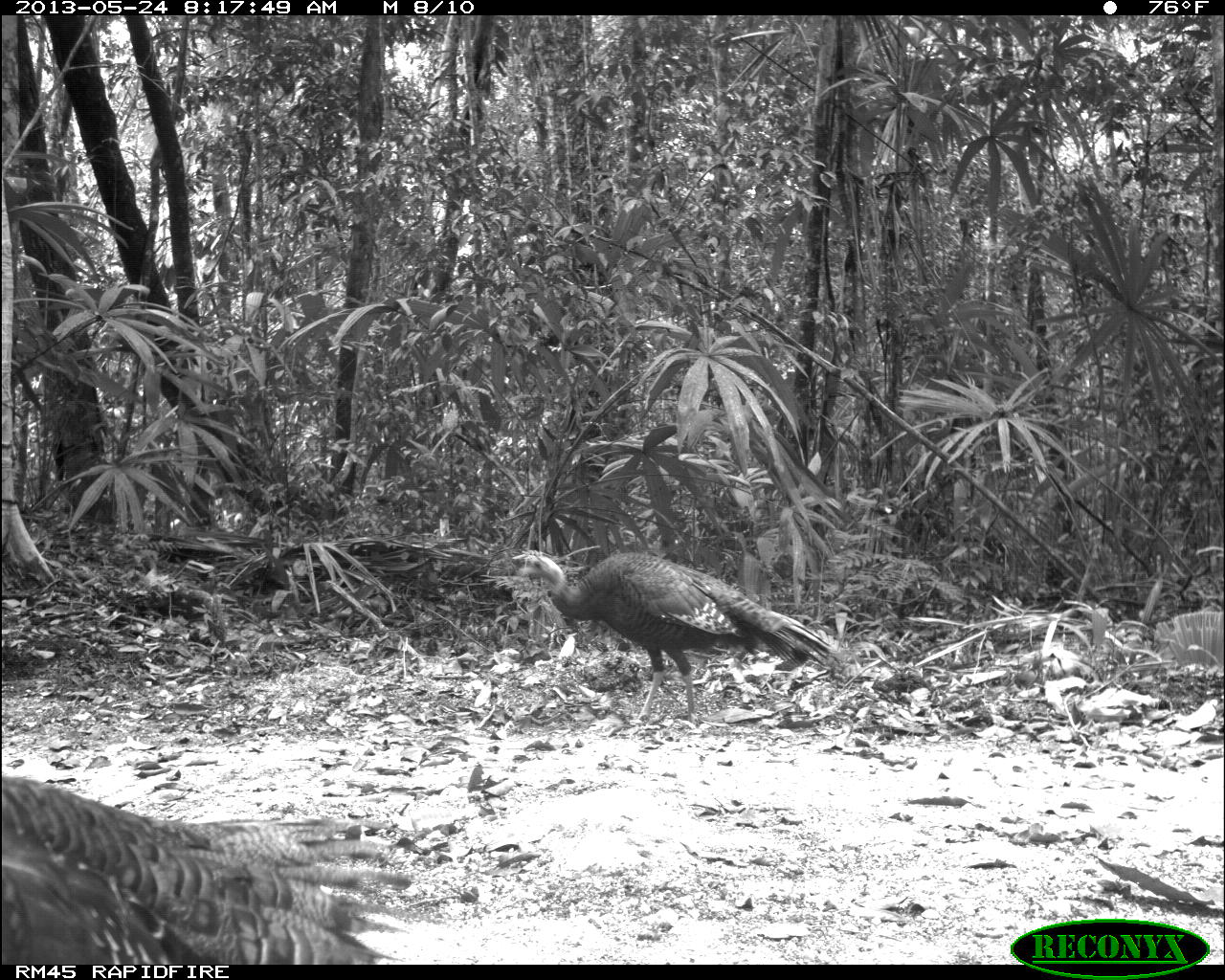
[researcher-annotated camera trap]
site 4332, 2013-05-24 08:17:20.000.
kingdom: Animalia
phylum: Chordata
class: Aves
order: Galliformes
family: Phasianidae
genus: Meleagris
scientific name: Meleagris ocellata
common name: ocellated turkey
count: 3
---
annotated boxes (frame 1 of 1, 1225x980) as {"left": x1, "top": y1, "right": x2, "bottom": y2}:
meleagris ocellata: {"left": 0, "top": 774, "right": 413, "bottom": 964}; {"left": 516, "top": 550, "right": 841, "bottom": 727}